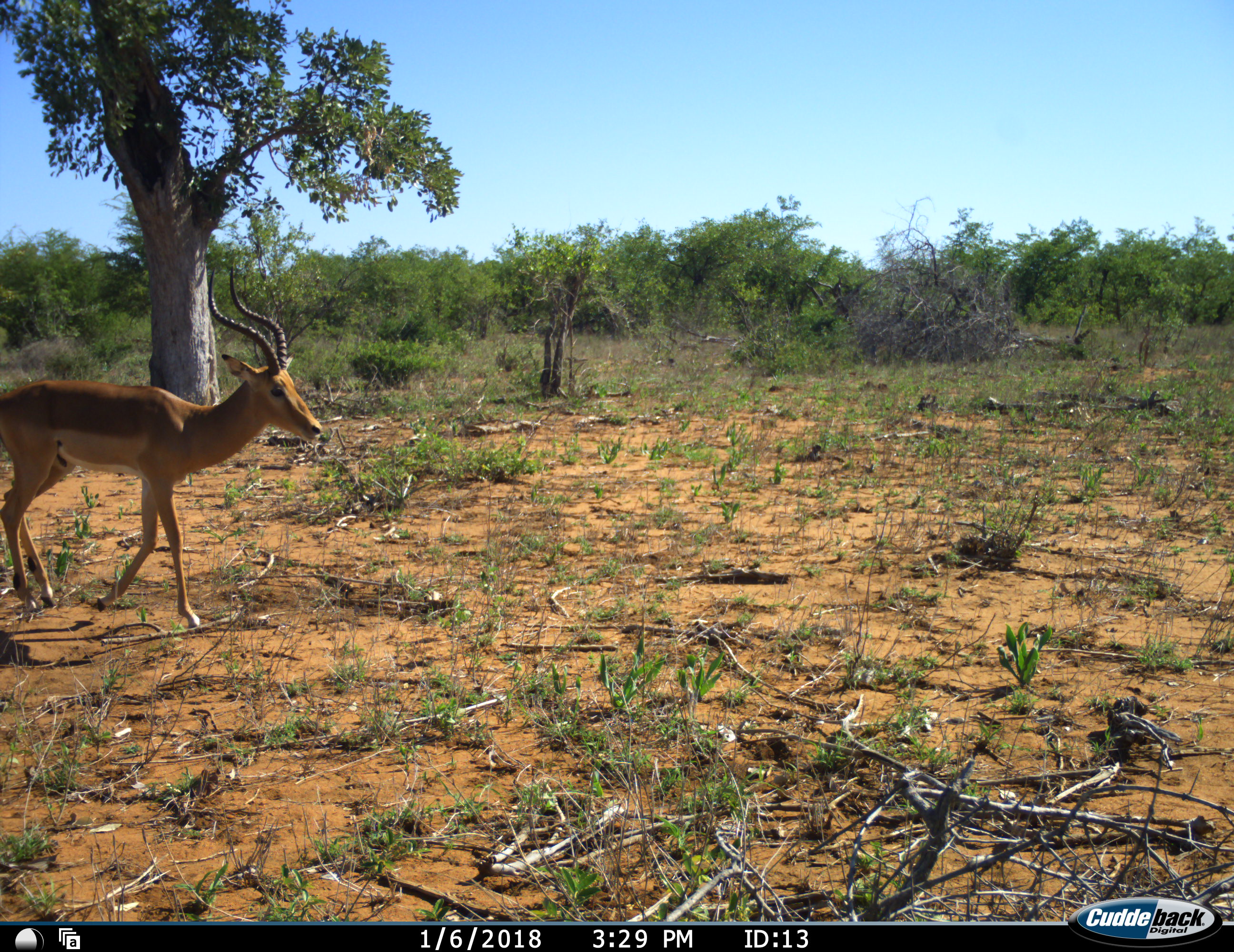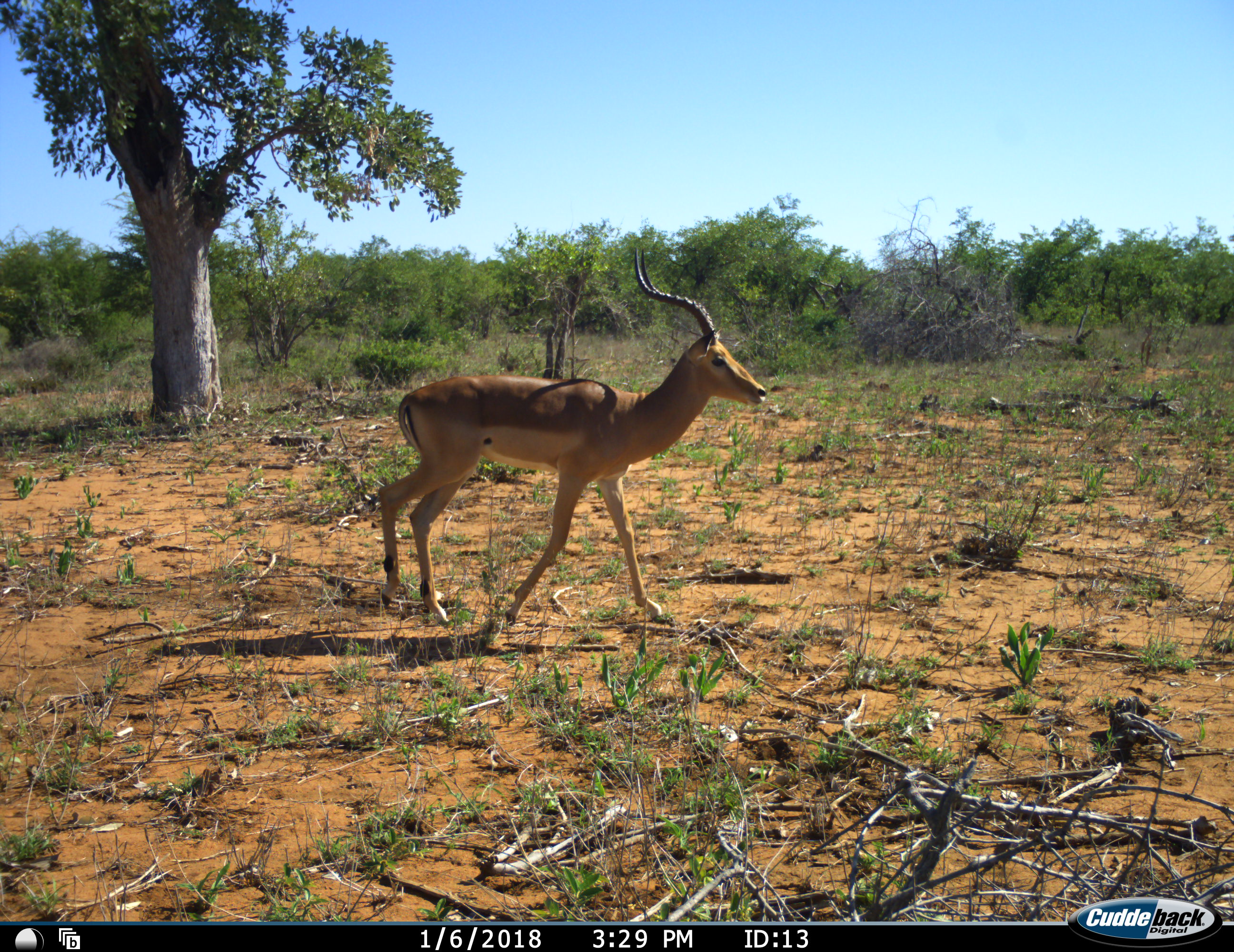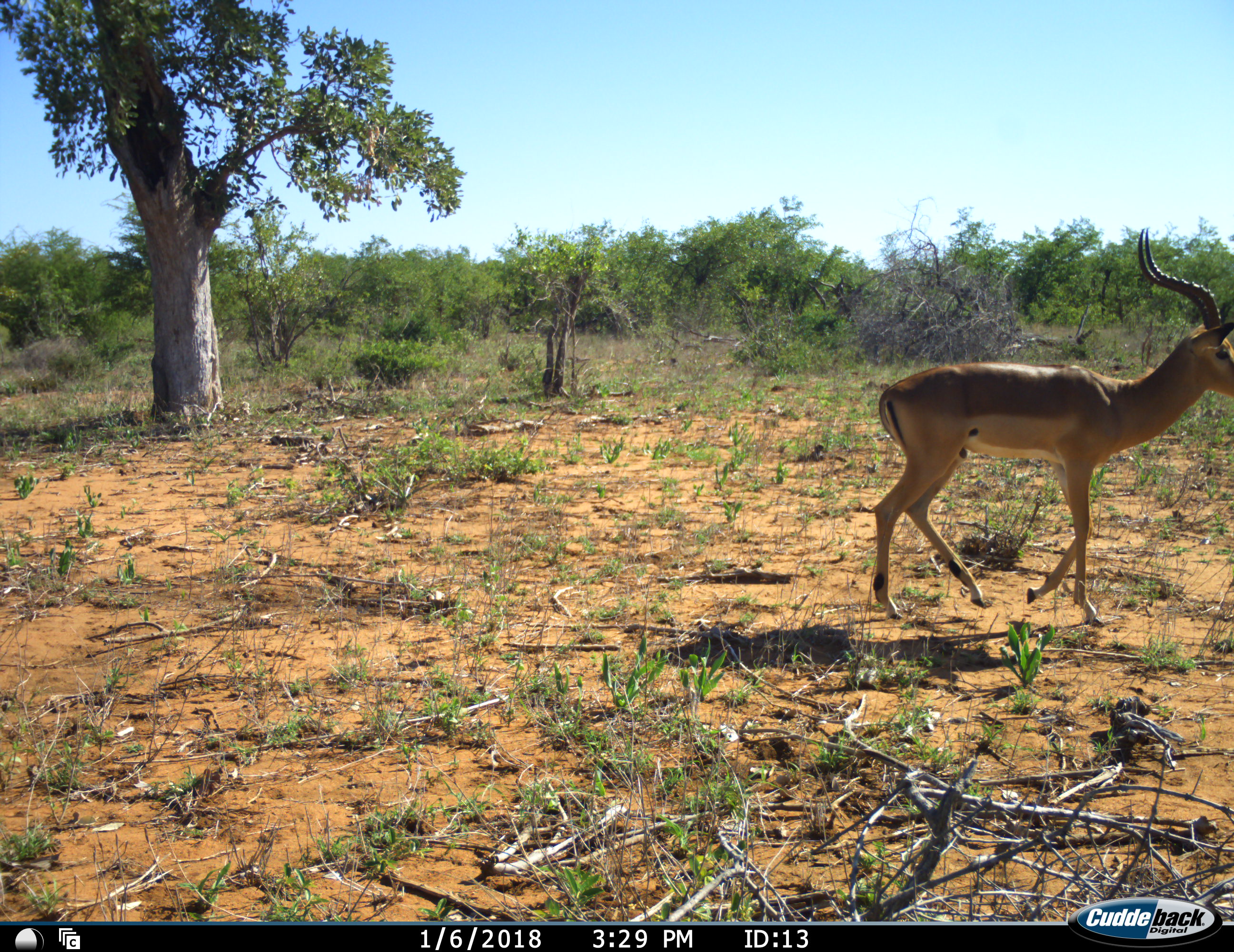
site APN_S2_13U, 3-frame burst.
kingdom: Animalia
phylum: Chordata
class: Mammalia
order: Artiodactyla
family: Bovidae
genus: Aepyceros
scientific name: Aepyceros melampus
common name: impala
Impala (Aepyceros melampus), count 1. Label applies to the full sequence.